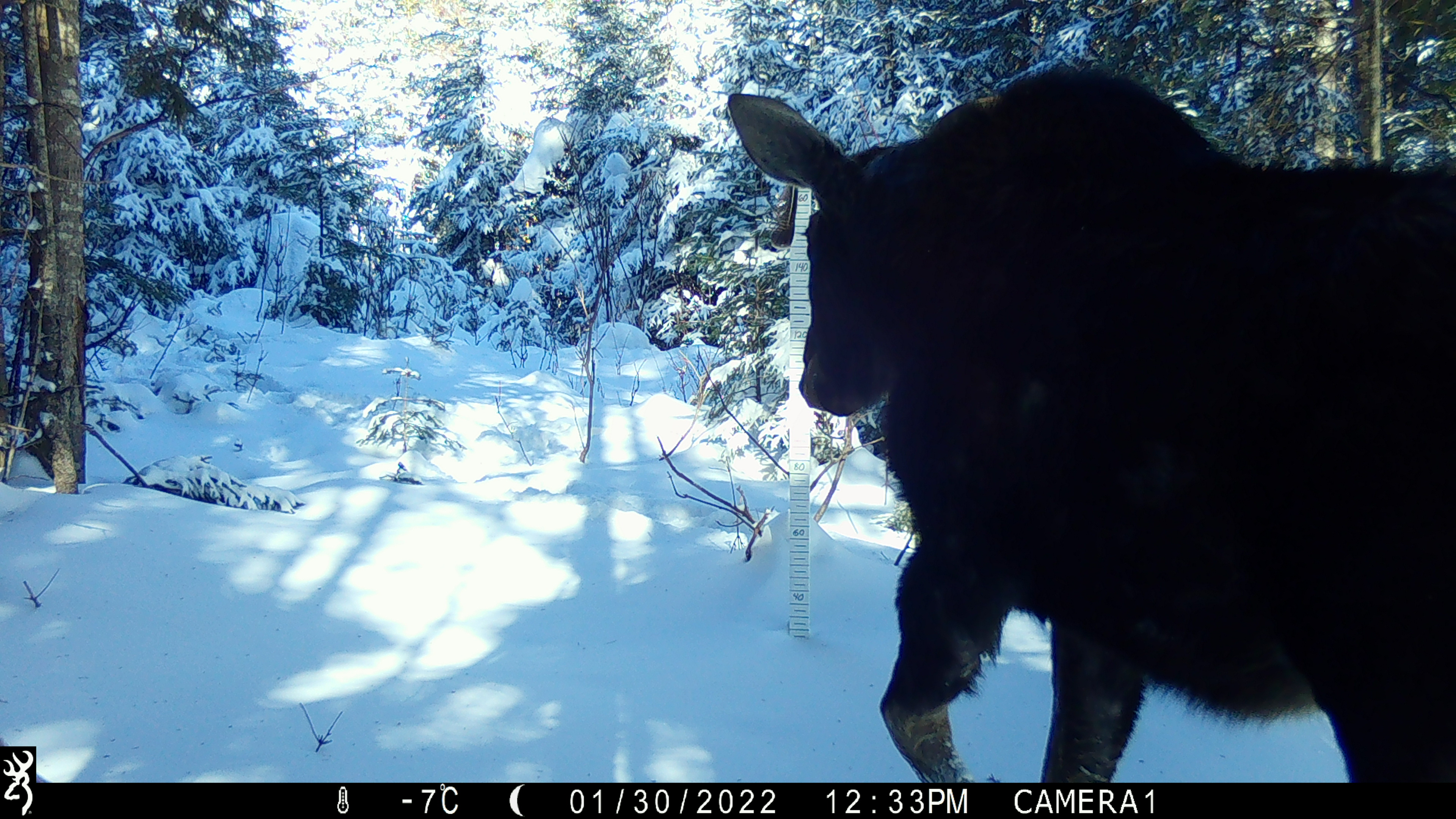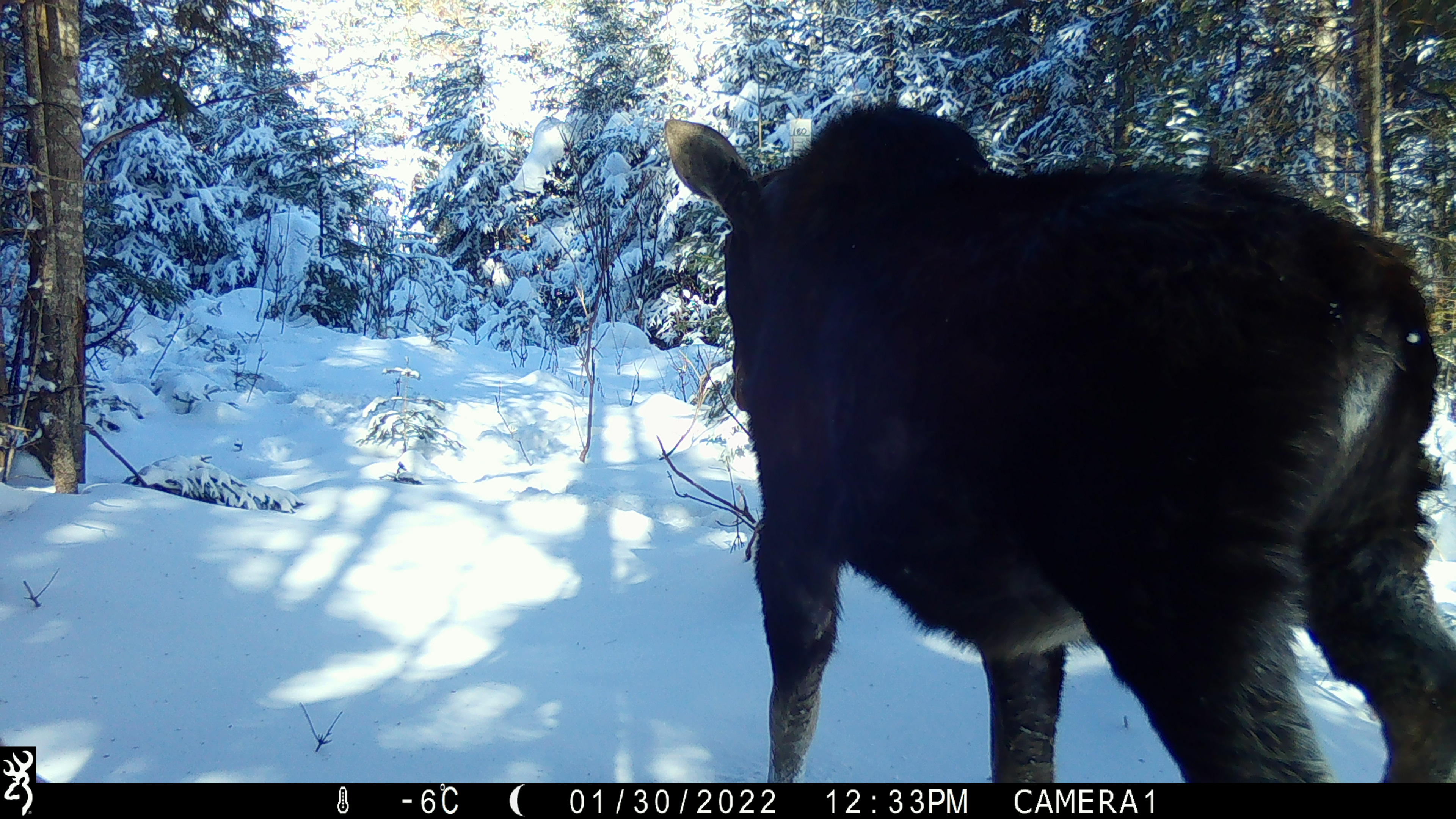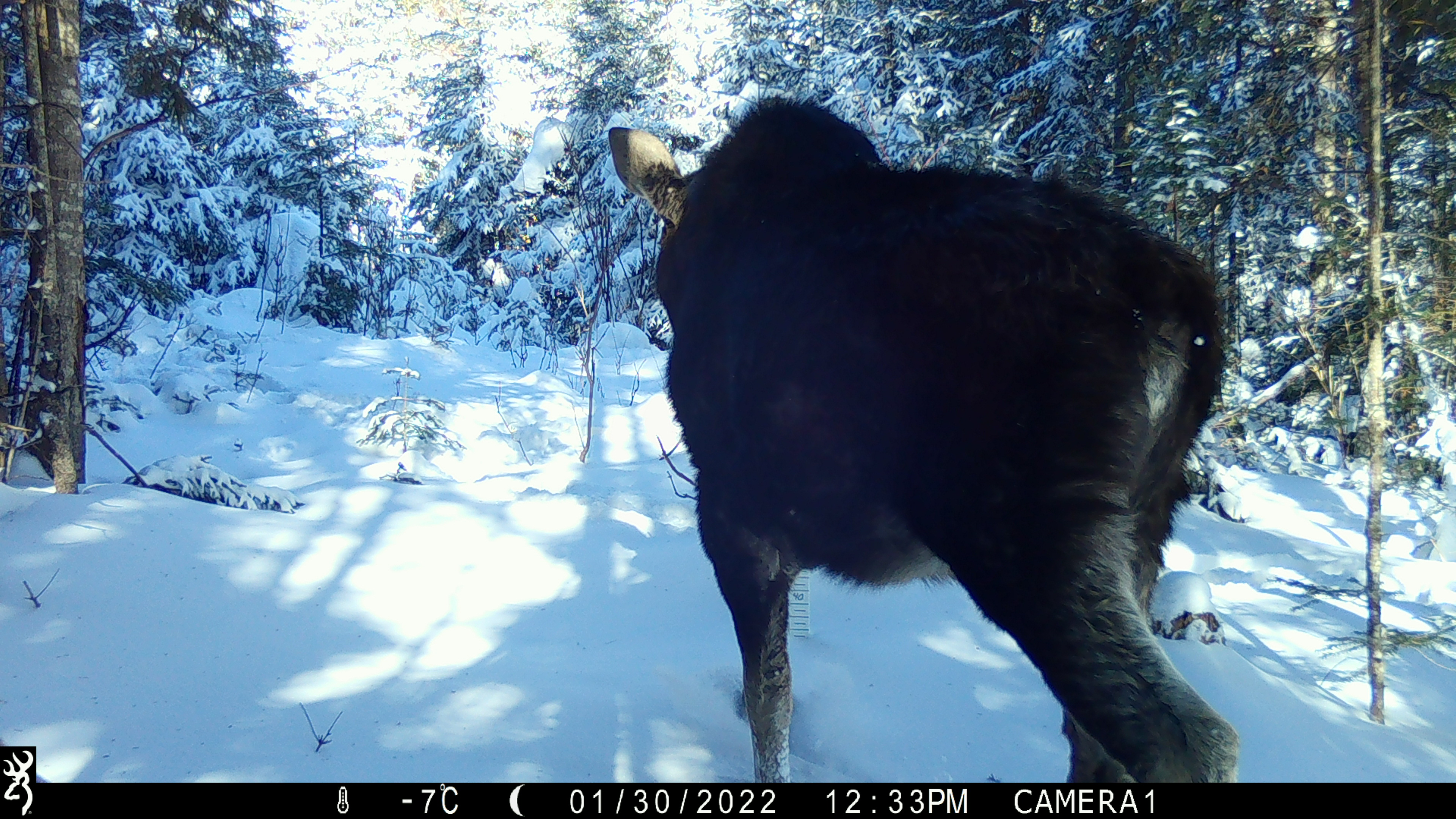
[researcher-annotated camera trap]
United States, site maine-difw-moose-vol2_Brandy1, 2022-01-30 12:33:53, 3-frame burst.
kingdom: Animalia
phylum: Chordata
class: Mammalia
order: Artiodactyla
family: Cervidae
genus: Alces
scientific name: Alces alces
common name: moose